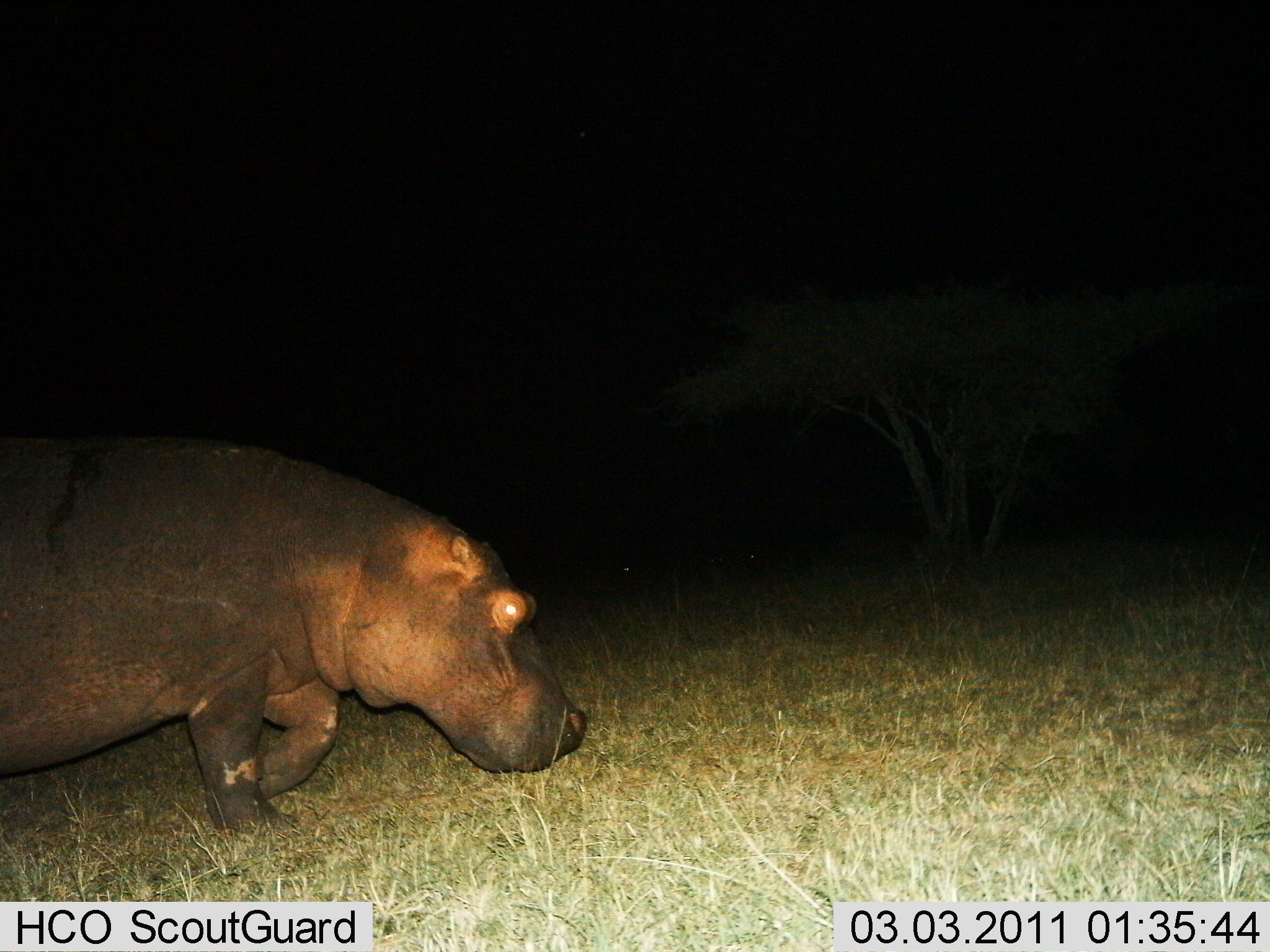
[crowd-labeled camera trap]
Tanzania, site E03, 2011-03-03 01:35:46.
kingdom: Animalia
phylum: Chordata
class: Mammalia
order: Artiodactyla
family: Hippopotamidae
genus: Hippopotamus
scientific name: Hippopotamus amphibius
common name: hippopotamus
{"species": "hippopotamus (Hippopotamus amphibius)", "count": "1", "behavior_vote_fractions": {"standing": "25%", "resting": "0%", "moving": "75%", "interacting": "0%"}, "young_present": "0%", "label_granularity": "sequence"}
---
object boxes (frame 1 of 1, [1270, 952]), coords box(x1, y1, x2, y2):
animal: box(0, 435, 588, 868)